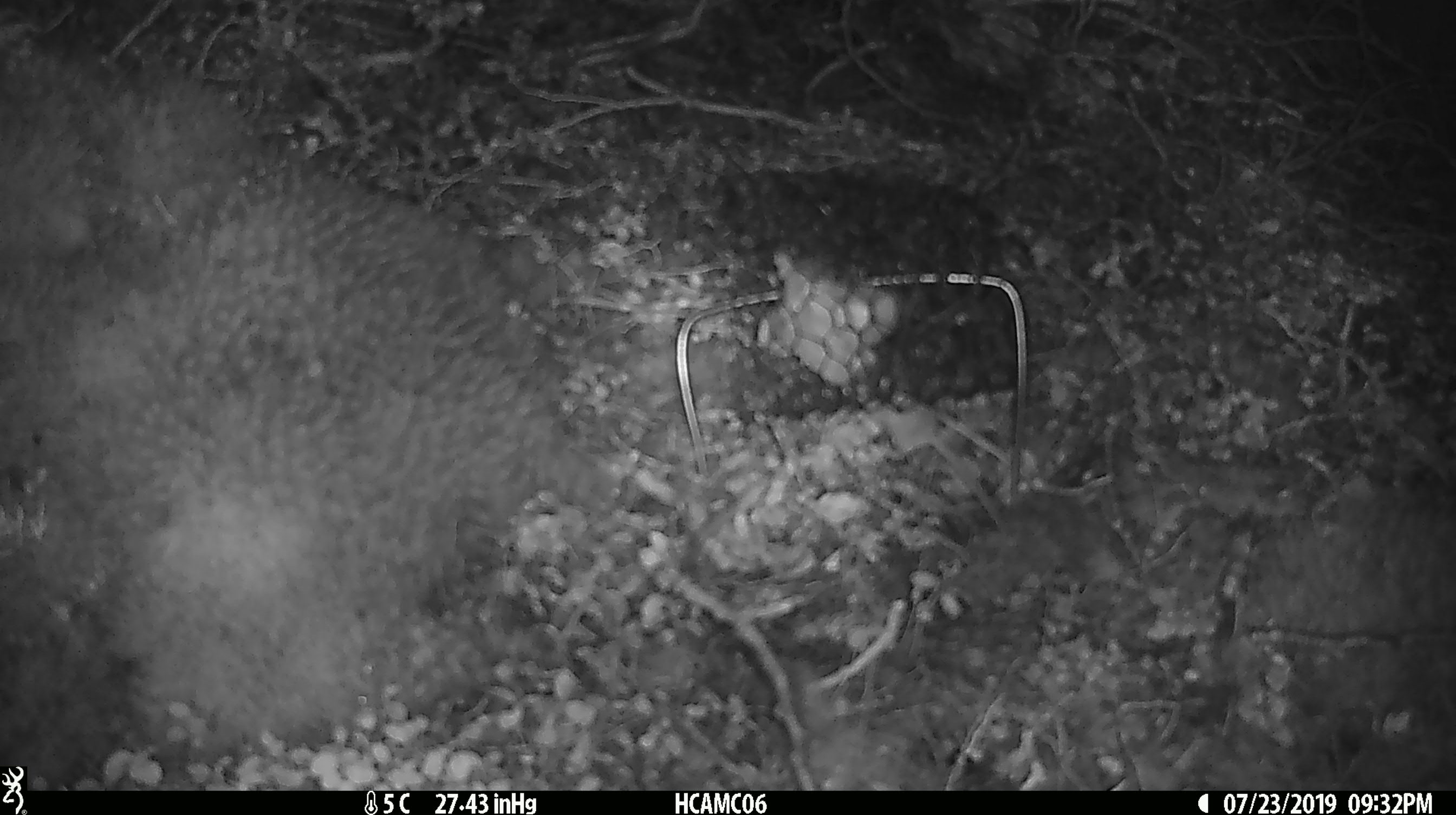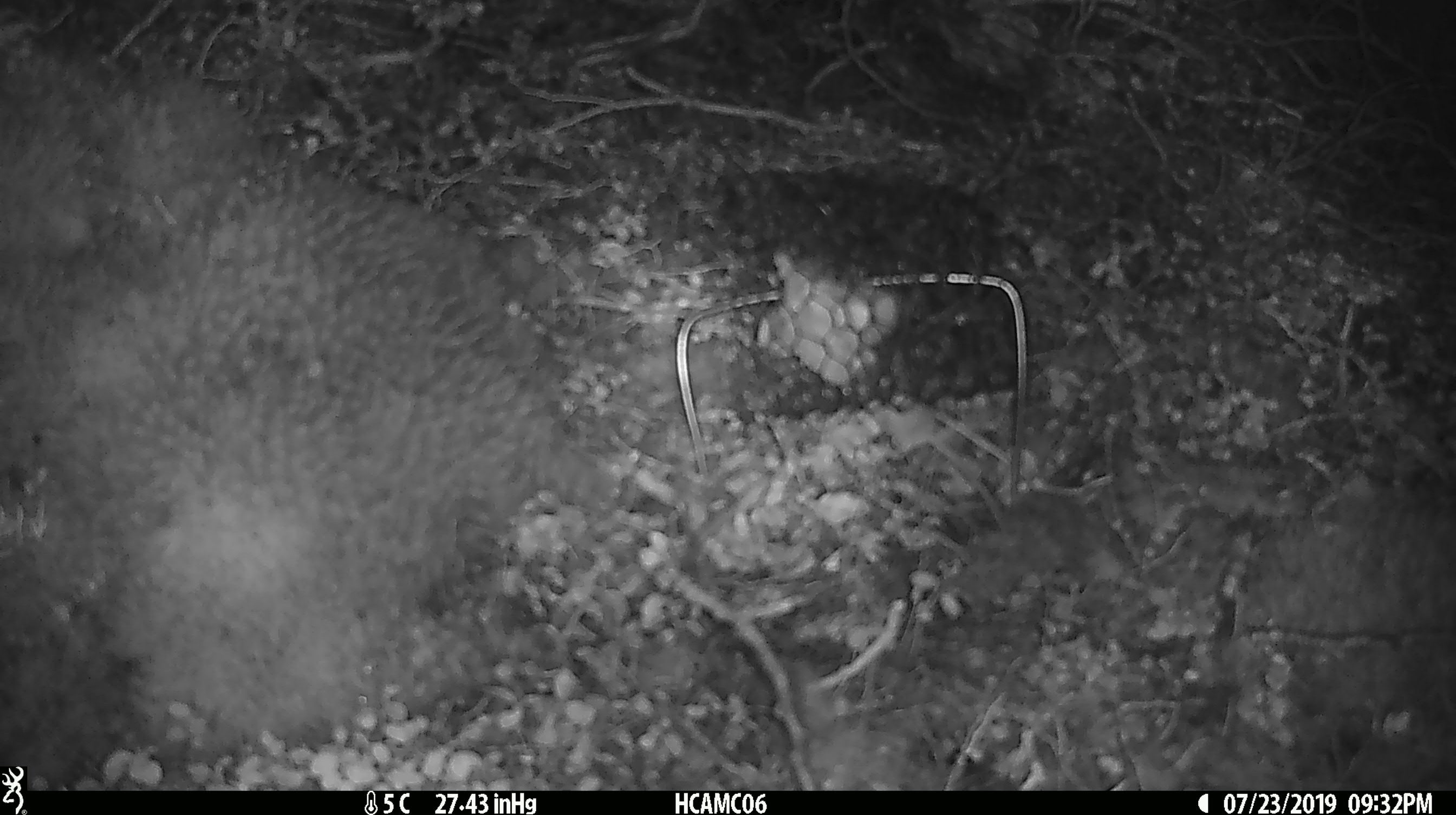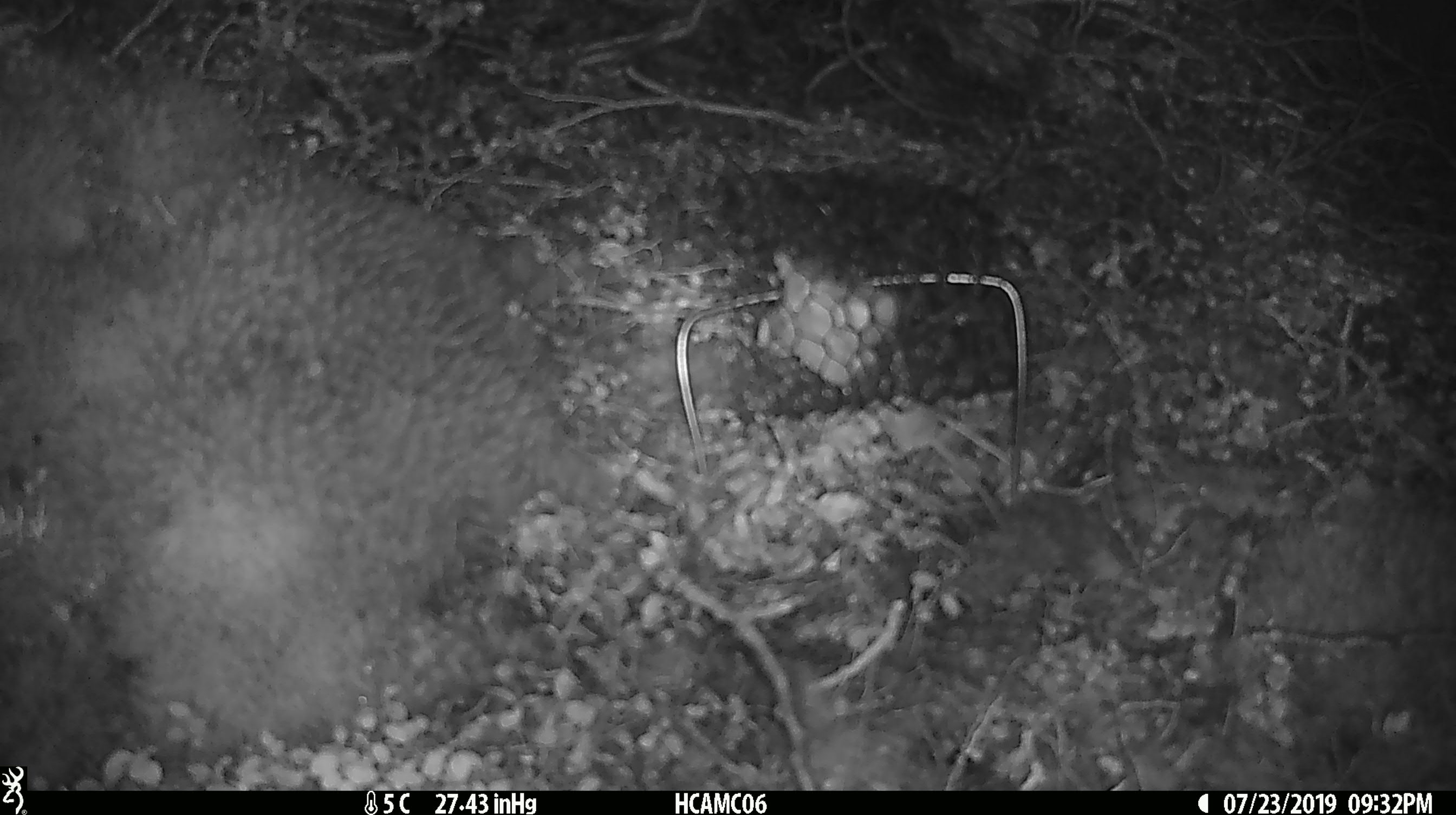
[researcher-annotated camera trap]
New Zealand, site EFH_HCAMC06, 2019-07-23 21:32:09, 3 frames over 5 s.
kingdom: Animalia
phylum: Chordata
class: Mammalia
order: Rodentia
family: Muridae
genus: Mus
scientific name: Mus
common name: mouse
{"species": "mouse (Mus)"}